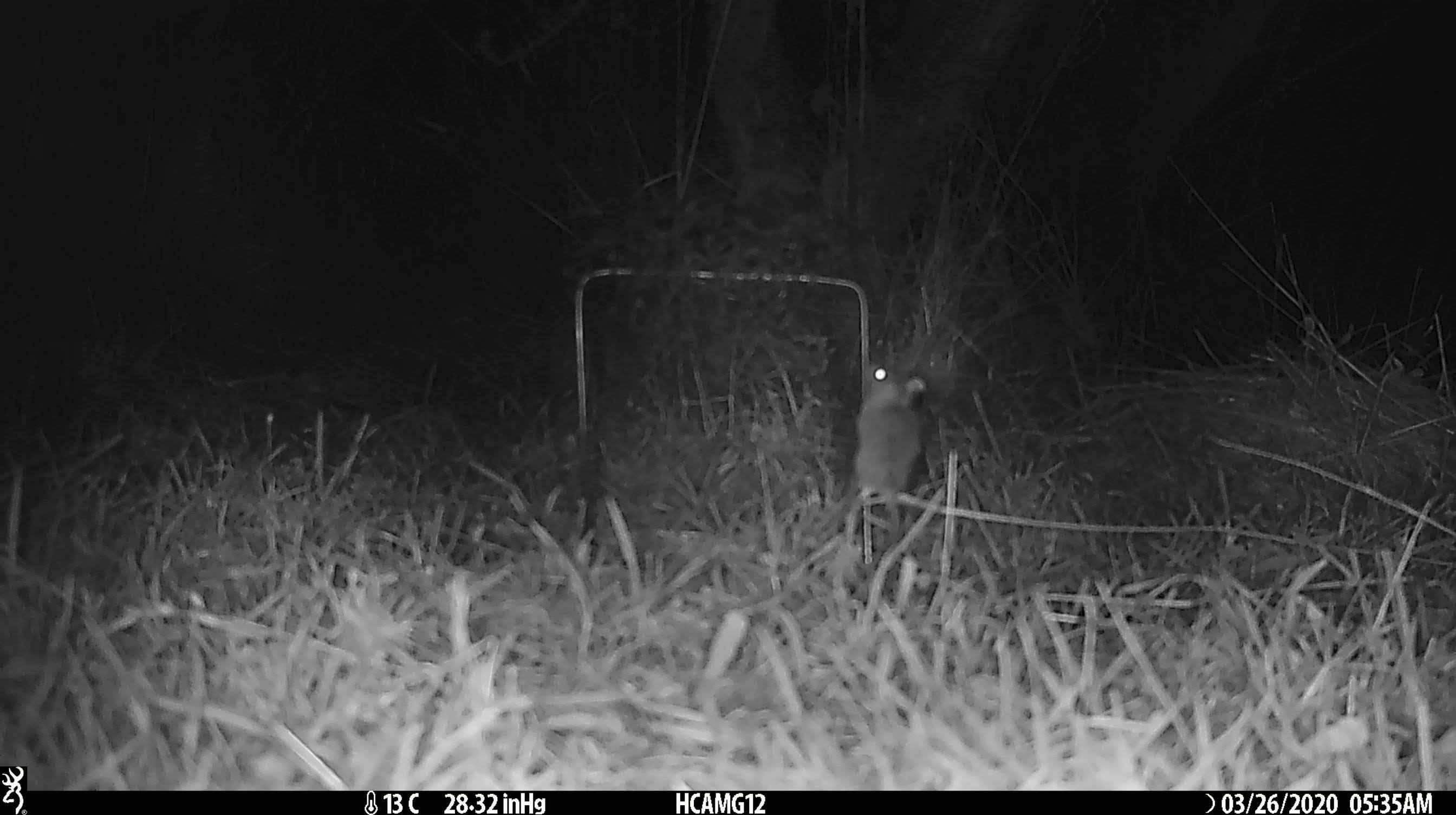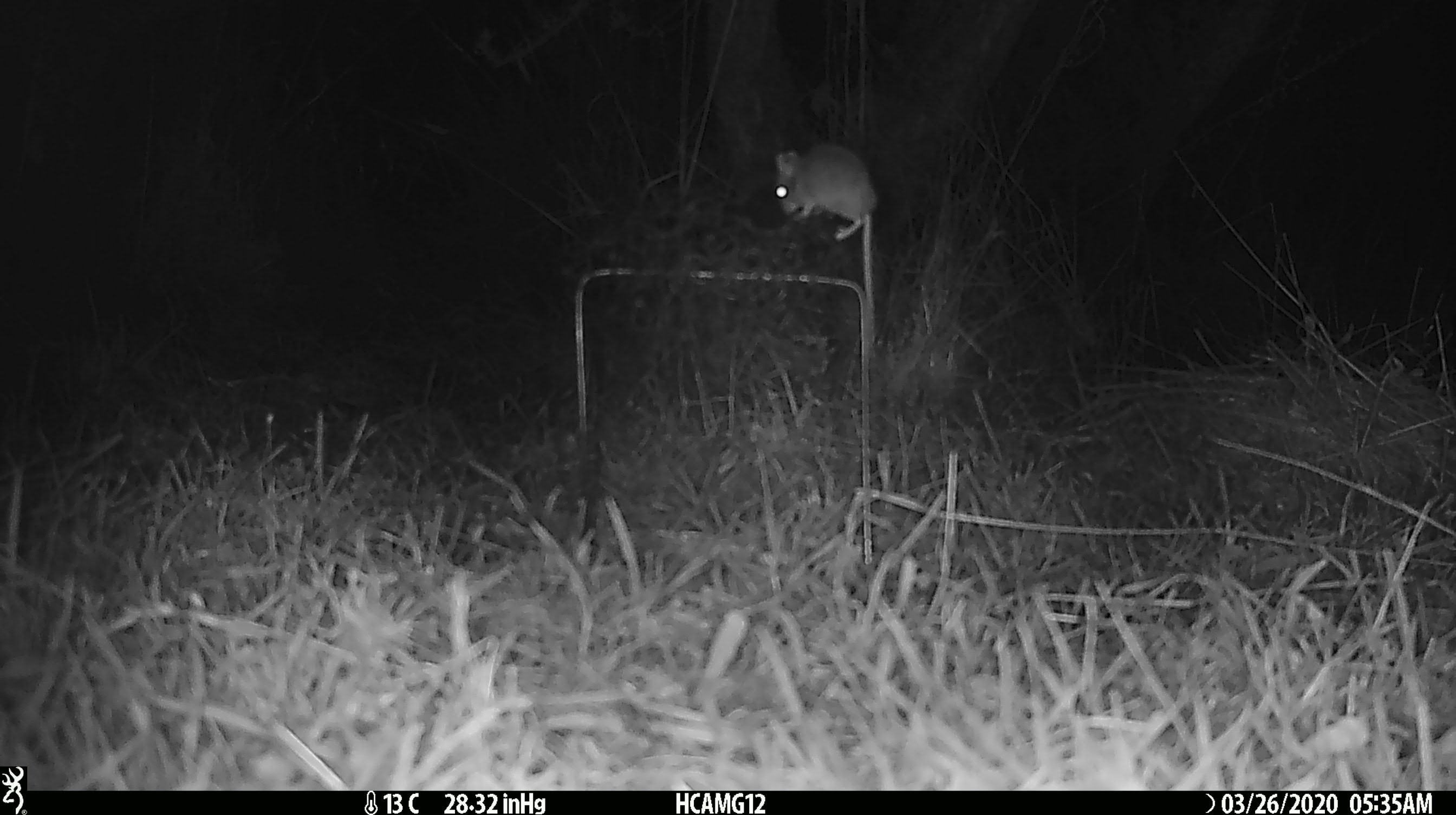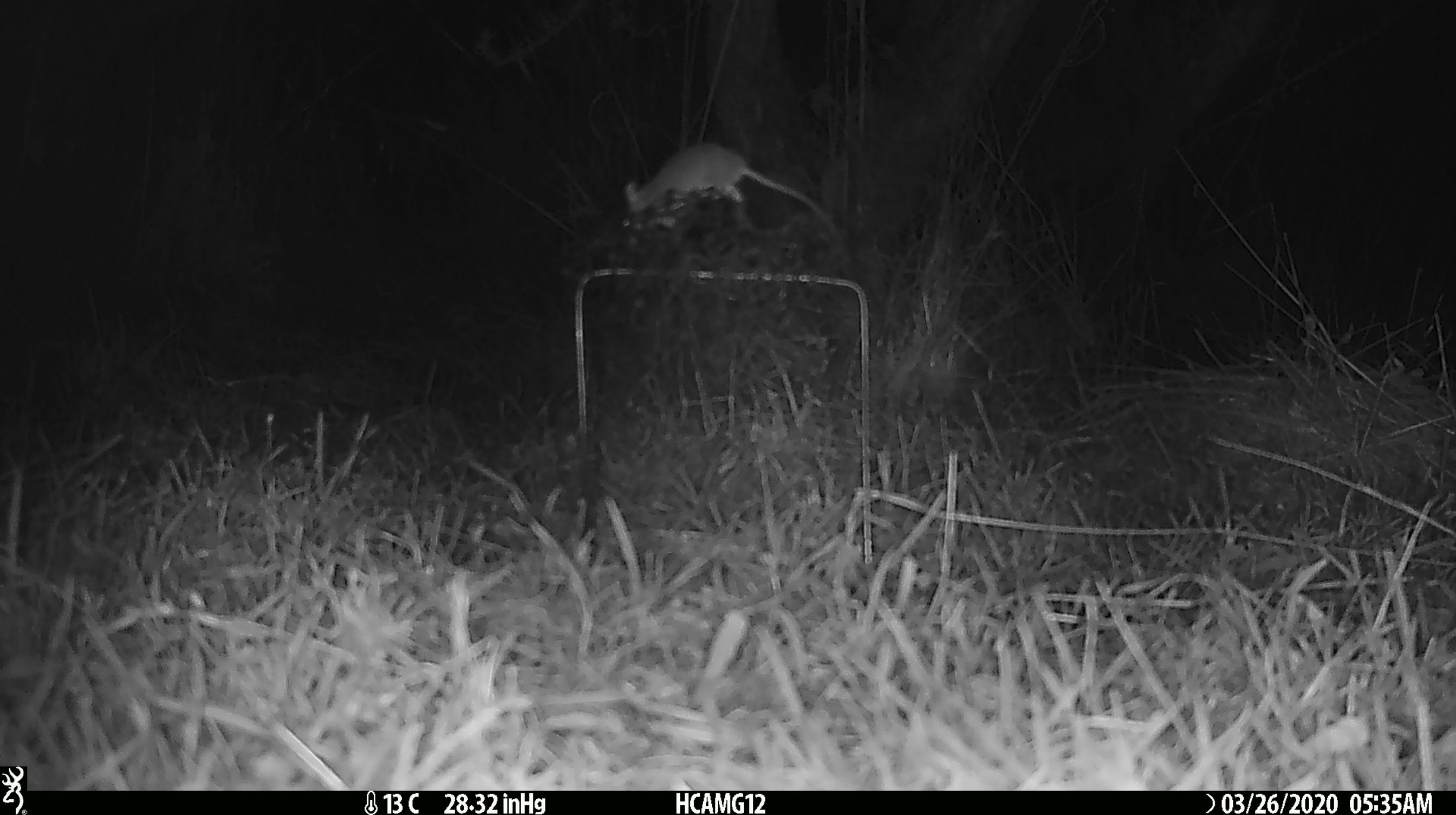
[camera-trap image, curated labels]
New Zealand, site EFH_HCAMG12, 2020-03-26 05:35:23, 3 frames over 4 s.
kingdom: Animalia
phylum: Chordata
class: Mammalia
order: Rodentia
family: Muridae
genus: Mus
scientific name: Mus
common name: mouse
Mouse (Mus).